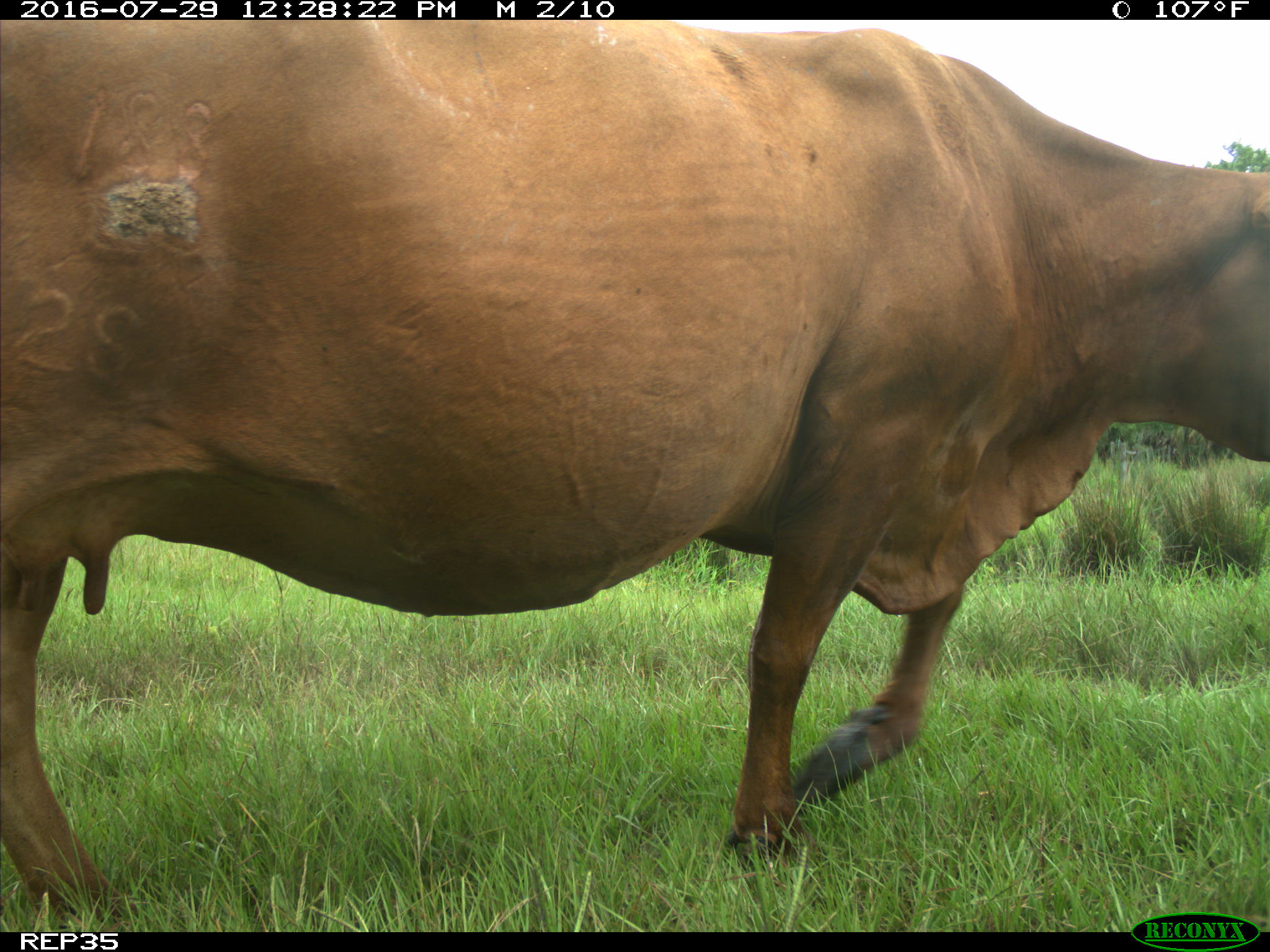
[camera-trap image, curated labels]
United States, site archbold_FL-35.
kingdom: Animalia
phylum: Chordata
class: Mammalia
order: Artiodactyla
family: Bovidae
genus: Bos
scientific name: Bos taurus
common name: domestic cow